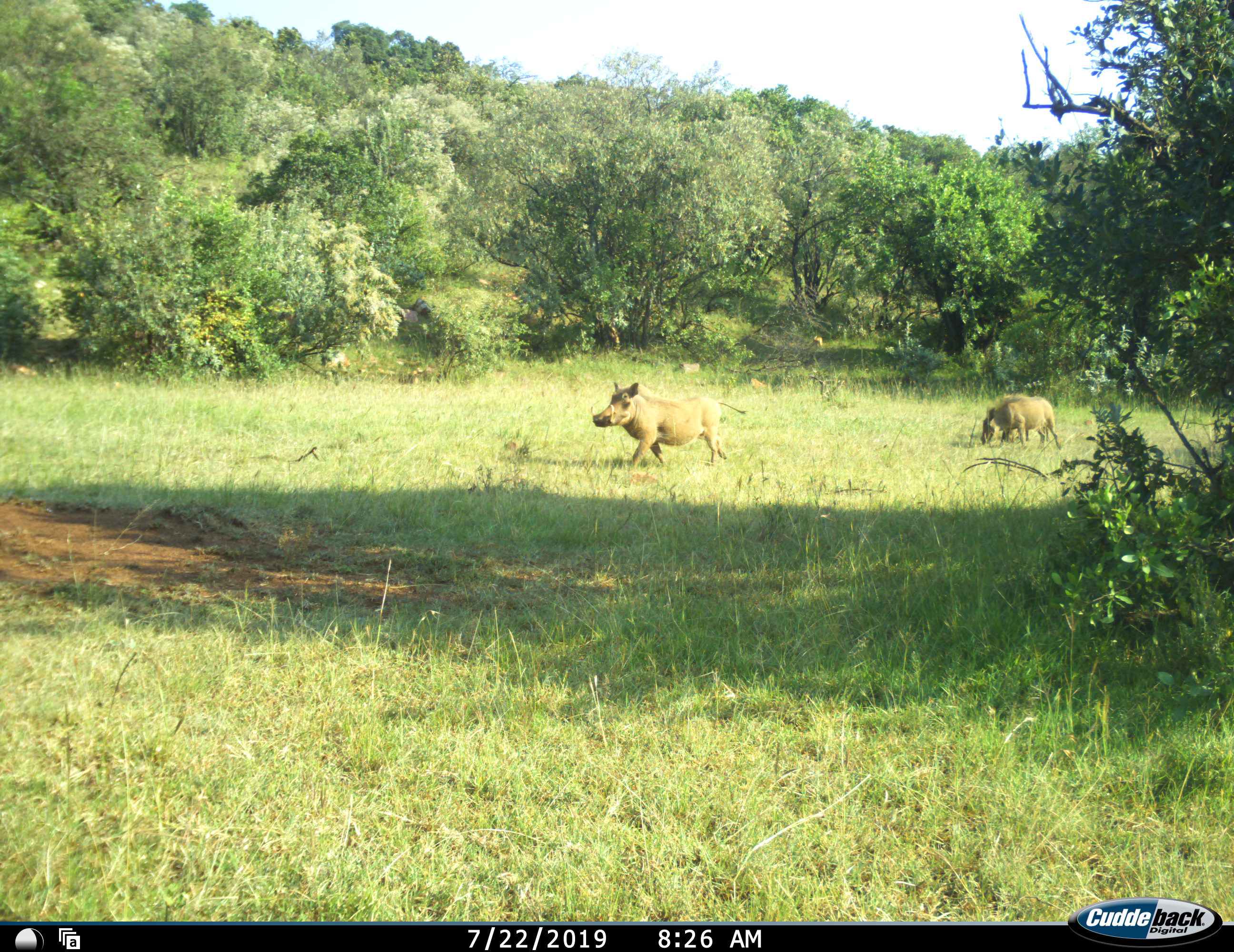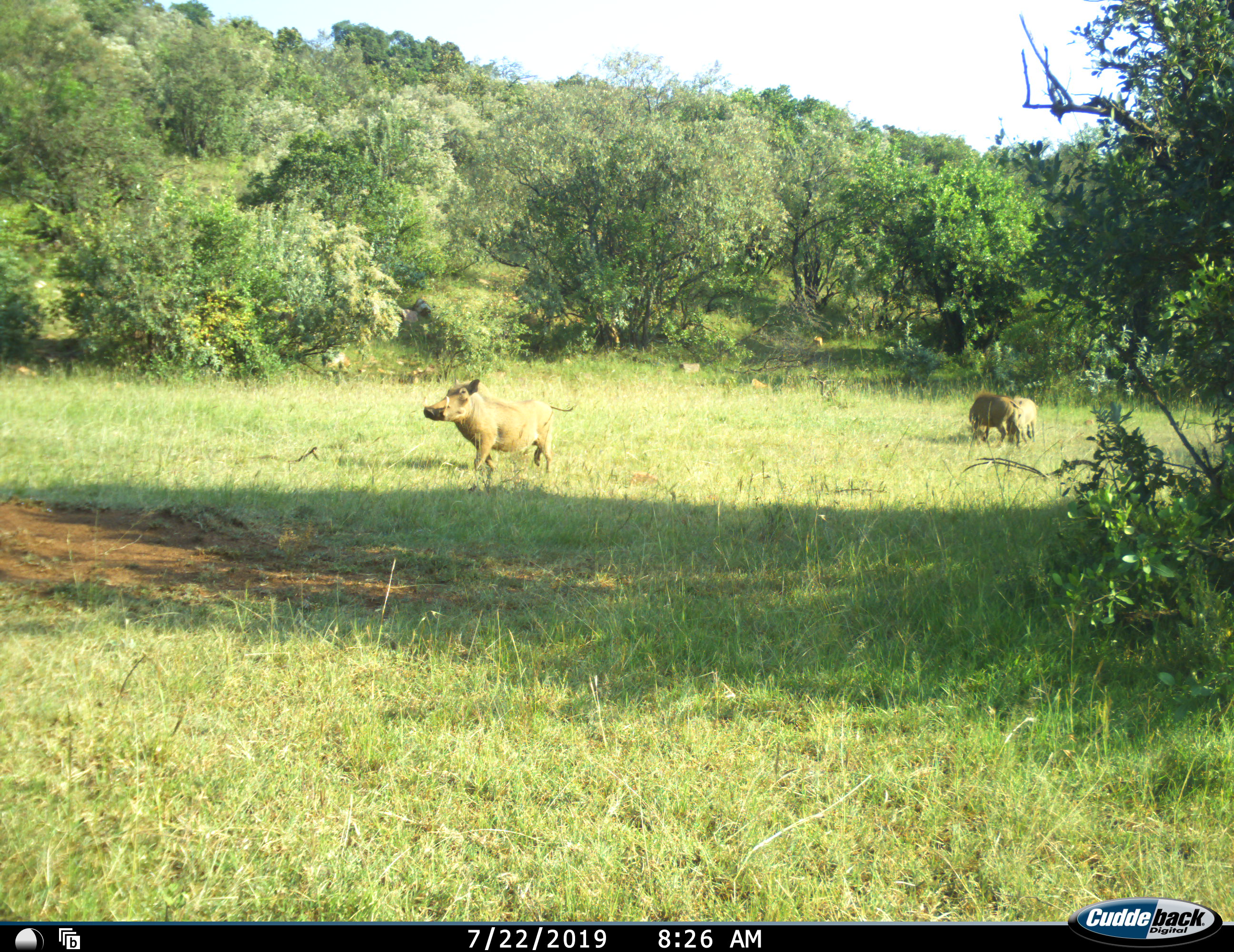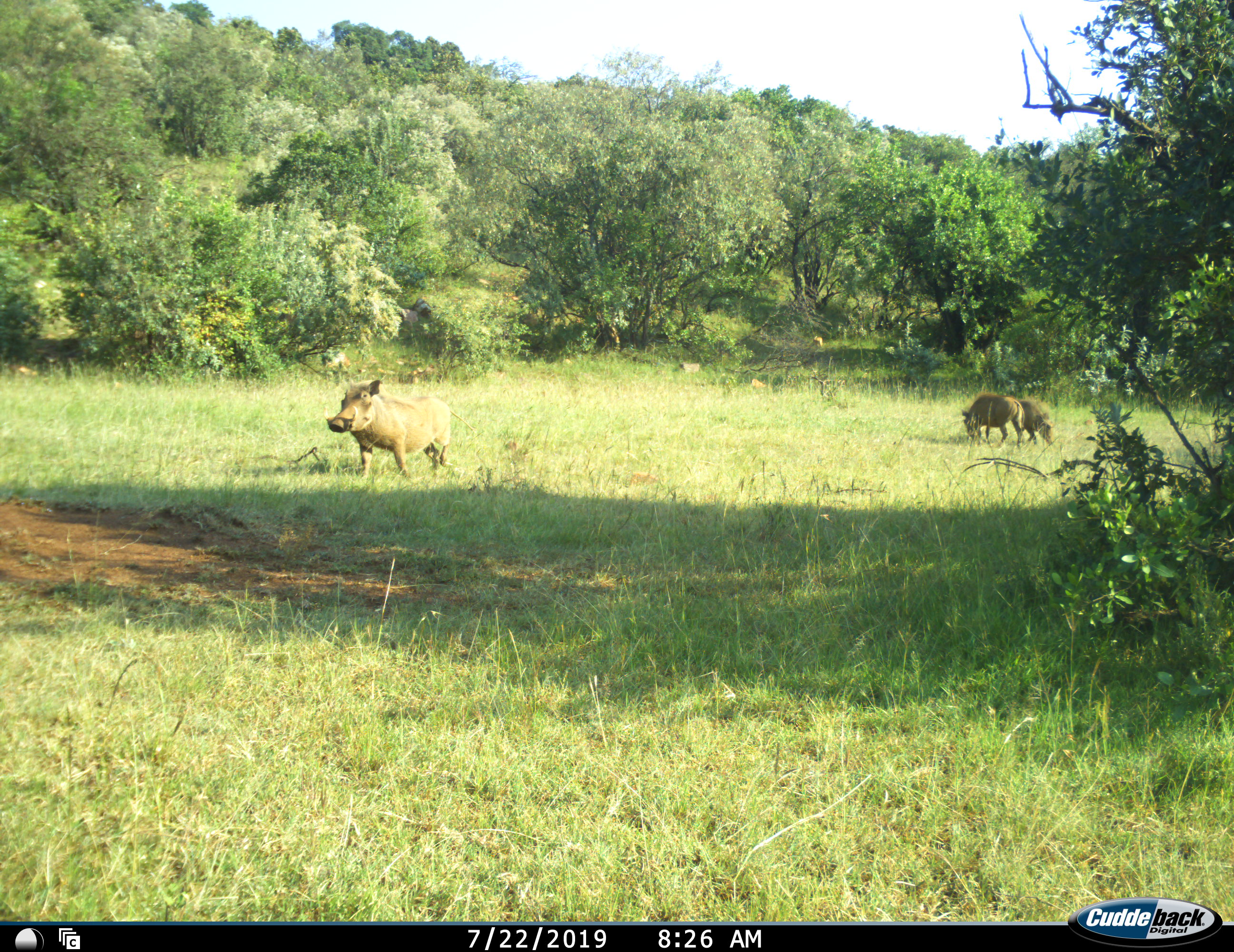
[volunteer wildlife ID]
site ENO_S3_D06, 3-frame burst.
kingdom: Animalia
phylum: Chordata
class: Mammalia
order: Artiodactyla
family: Suidae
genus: Phacochoerus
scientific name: Phacochoerus africanus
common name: warthog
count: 3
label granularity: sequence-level